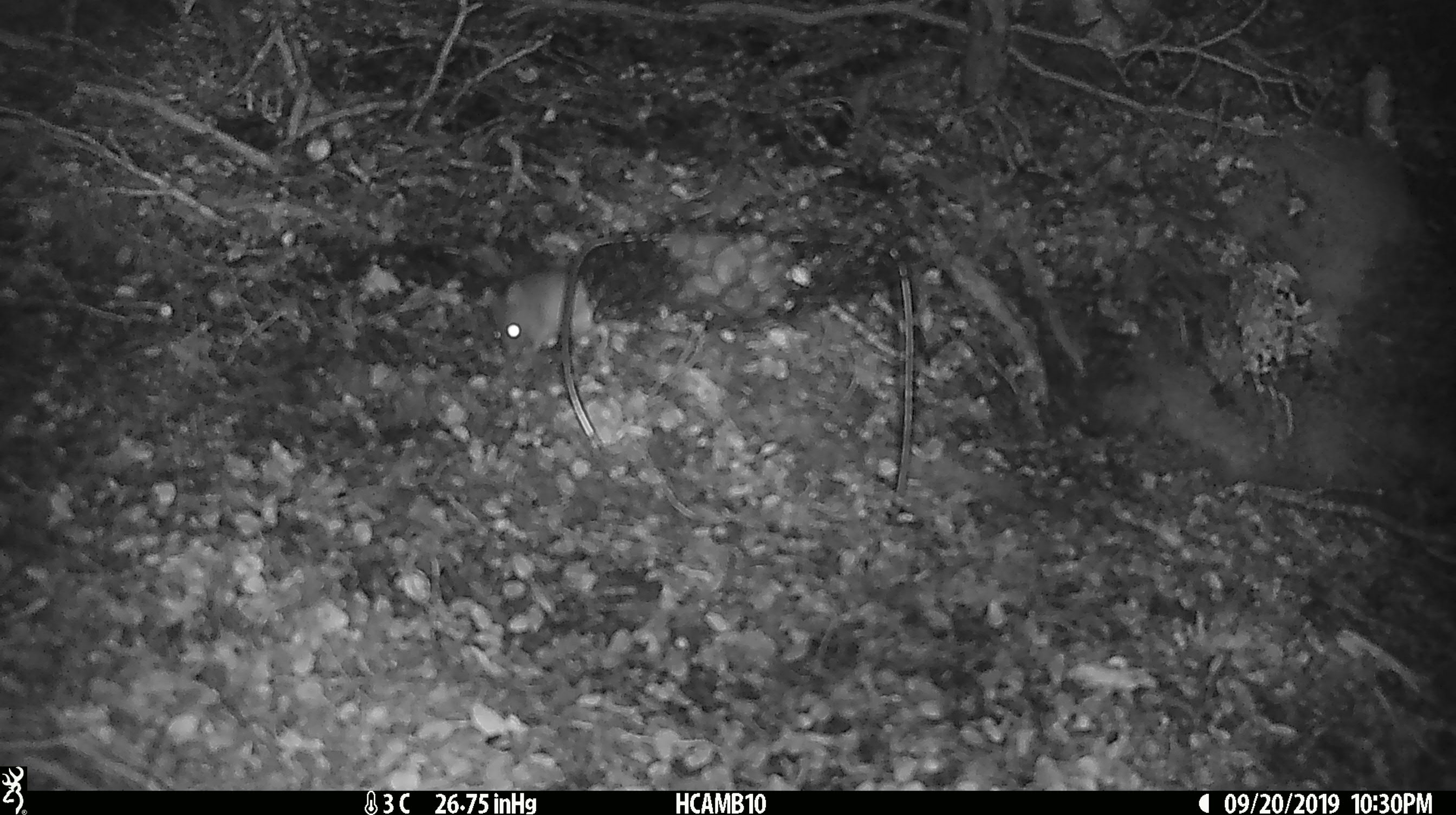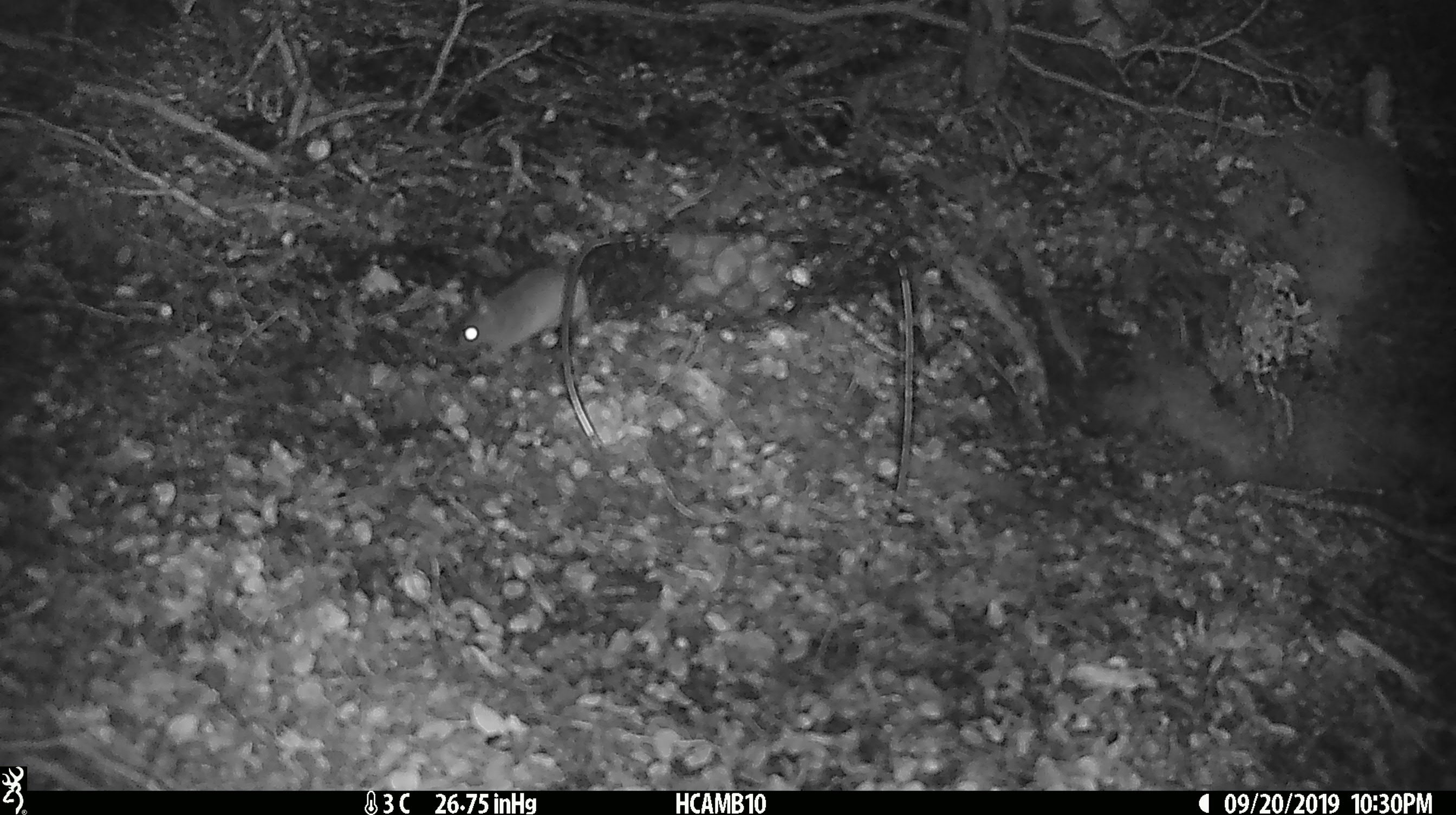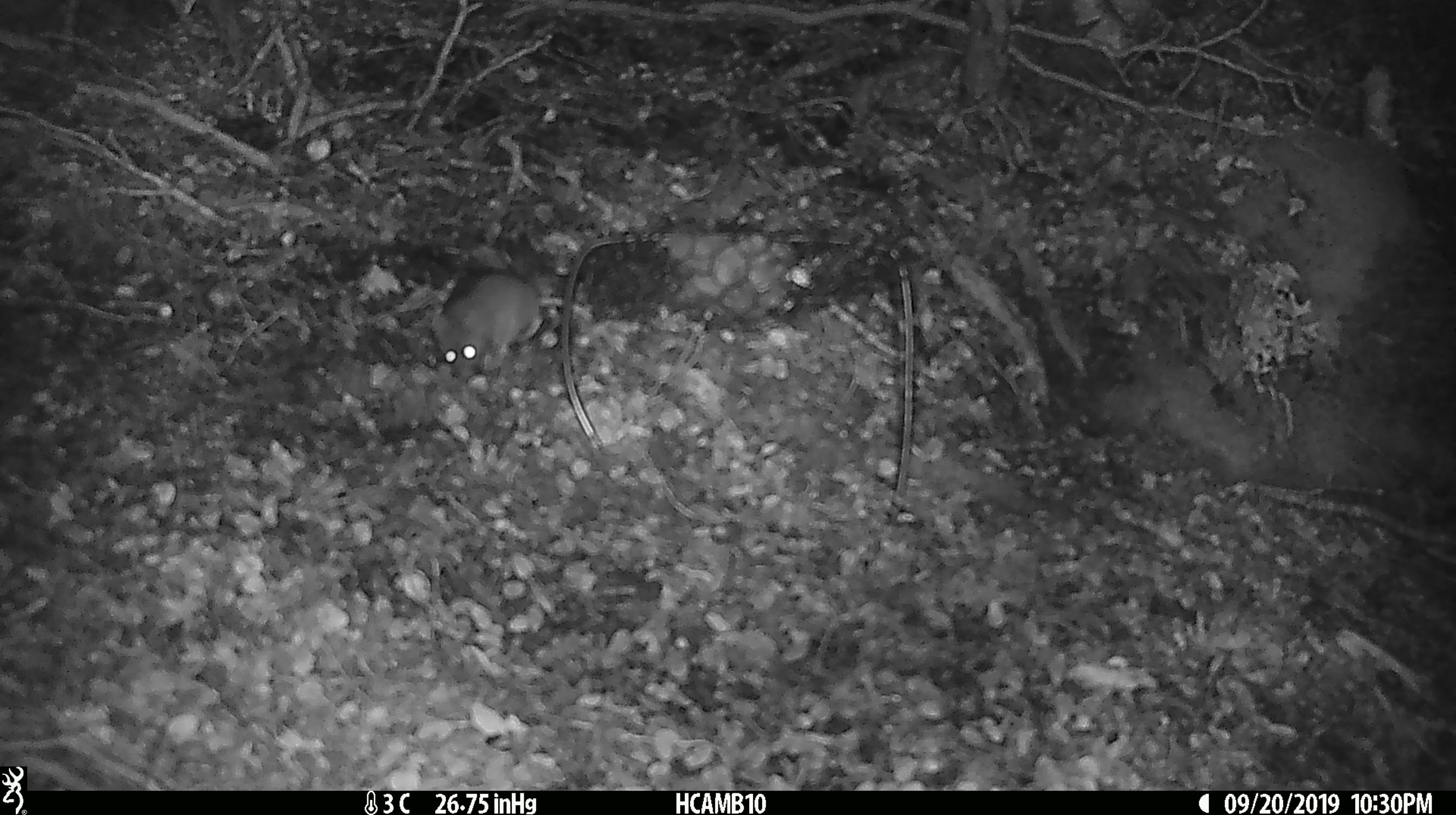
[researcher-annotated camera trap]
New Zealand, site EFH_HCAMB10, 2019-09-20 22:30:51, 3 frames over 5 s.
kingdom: Animalia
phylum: Chordata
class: Mammalia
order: Rodentia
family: Muridae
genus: Mus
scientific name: Mus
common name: mouse